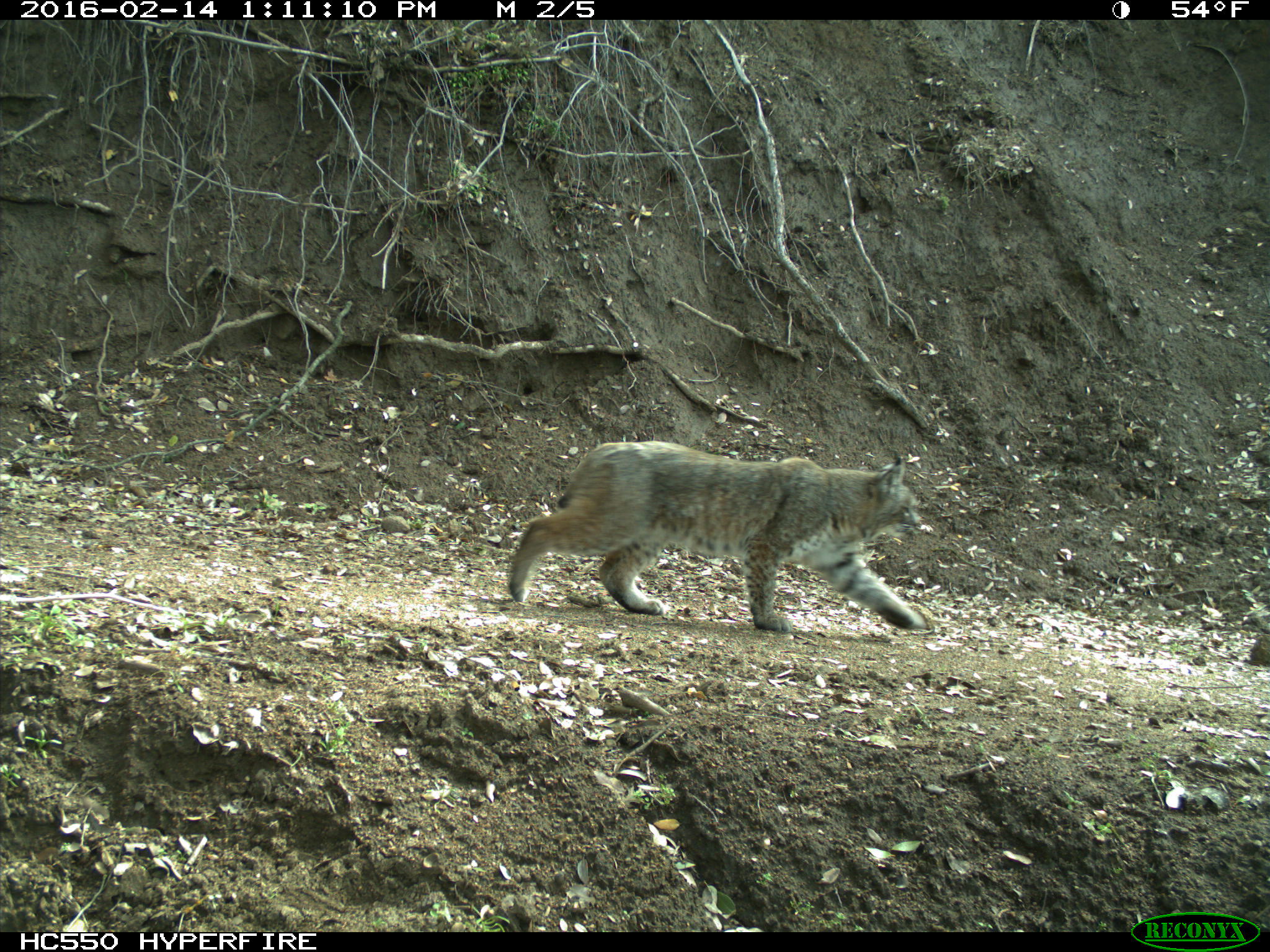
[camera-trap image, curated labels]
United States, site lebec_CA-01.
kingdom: Animalia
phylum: Chordata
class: Mammalia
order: Carnivora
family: Felidae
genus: Lynx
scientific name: Lynx rufus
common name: bobcat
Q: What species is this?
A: Lynx rufus (bobcat).